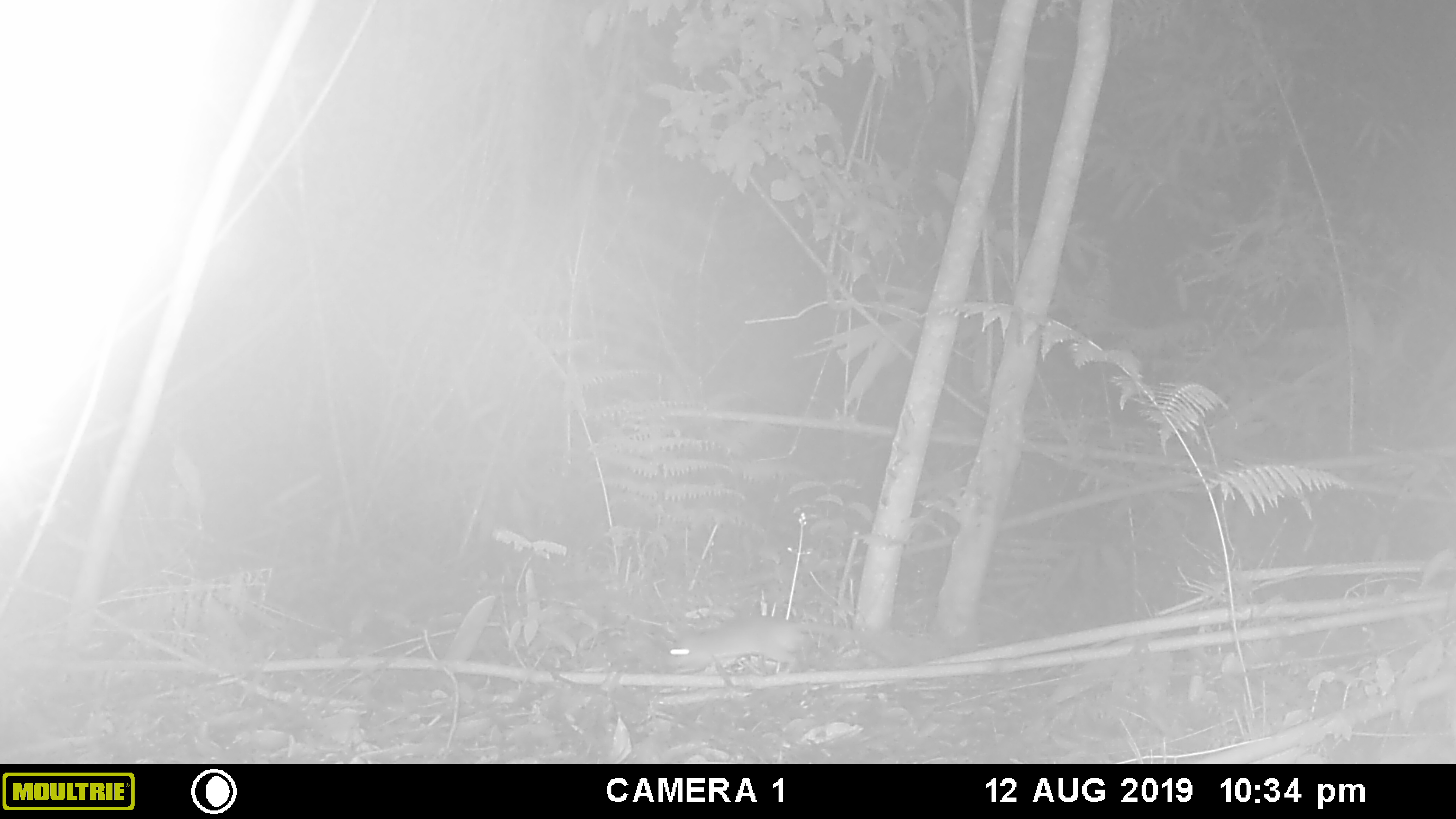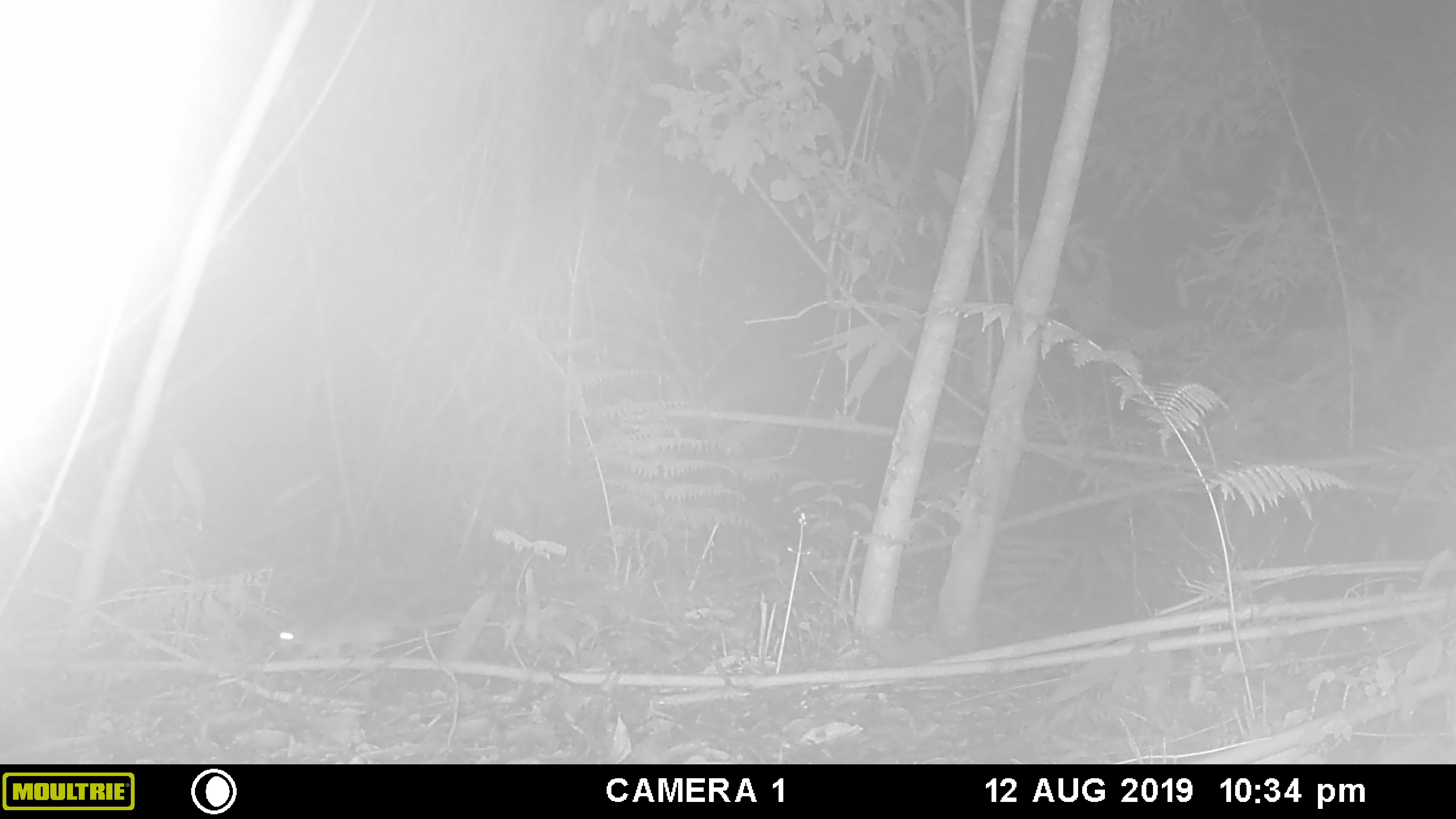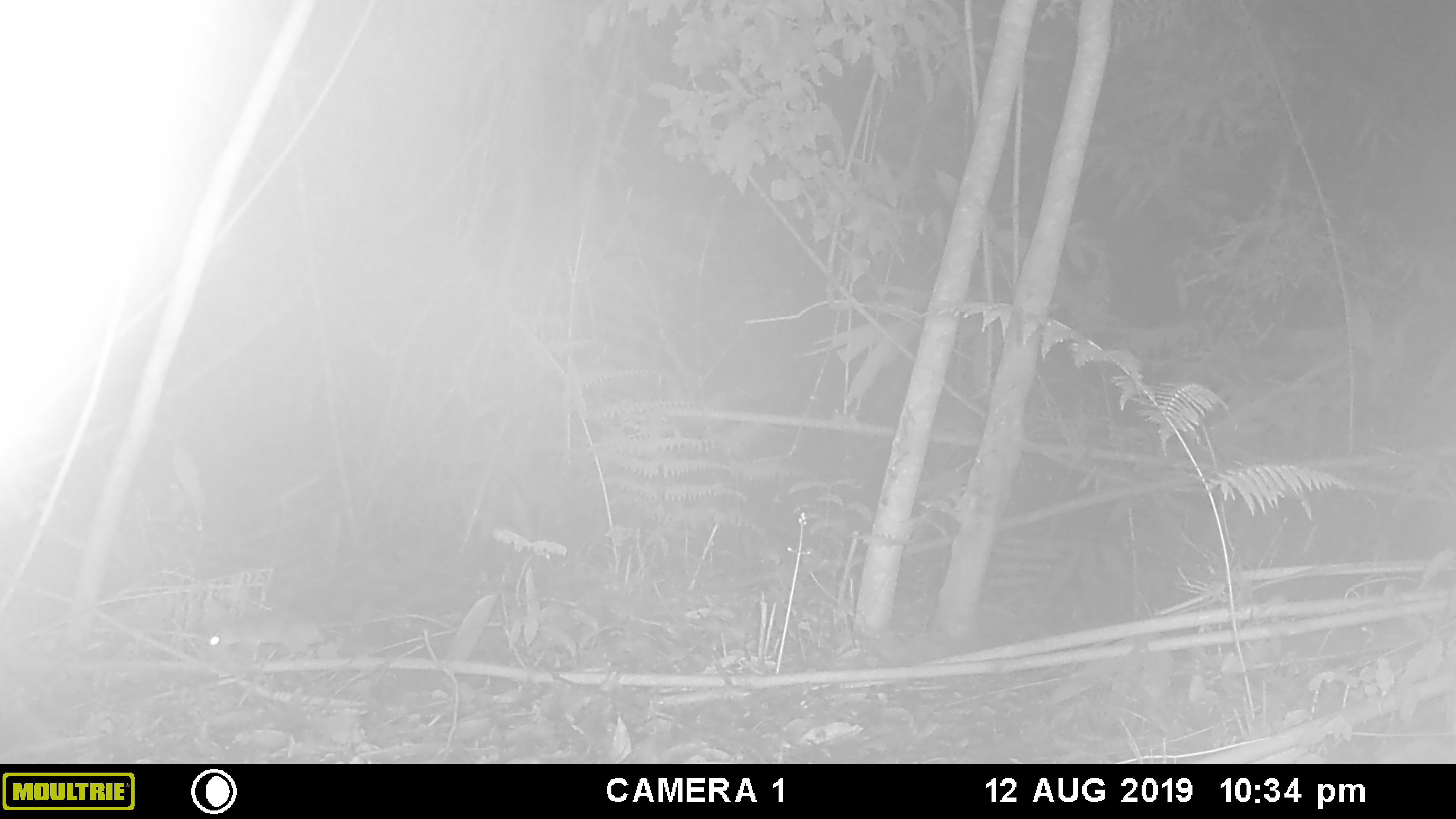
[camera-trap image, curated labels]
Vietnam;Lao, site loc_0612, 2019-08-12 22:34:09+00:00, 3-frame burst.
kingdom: Animalia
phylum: Chordata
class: Mammalia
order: Rodentia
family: Muridae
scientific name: Muridae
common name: old-world mice and rats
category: unidentified murid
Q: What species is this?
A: Unidentified murid (old-world mice and rats) (Muridae).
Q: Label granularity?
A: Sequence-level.